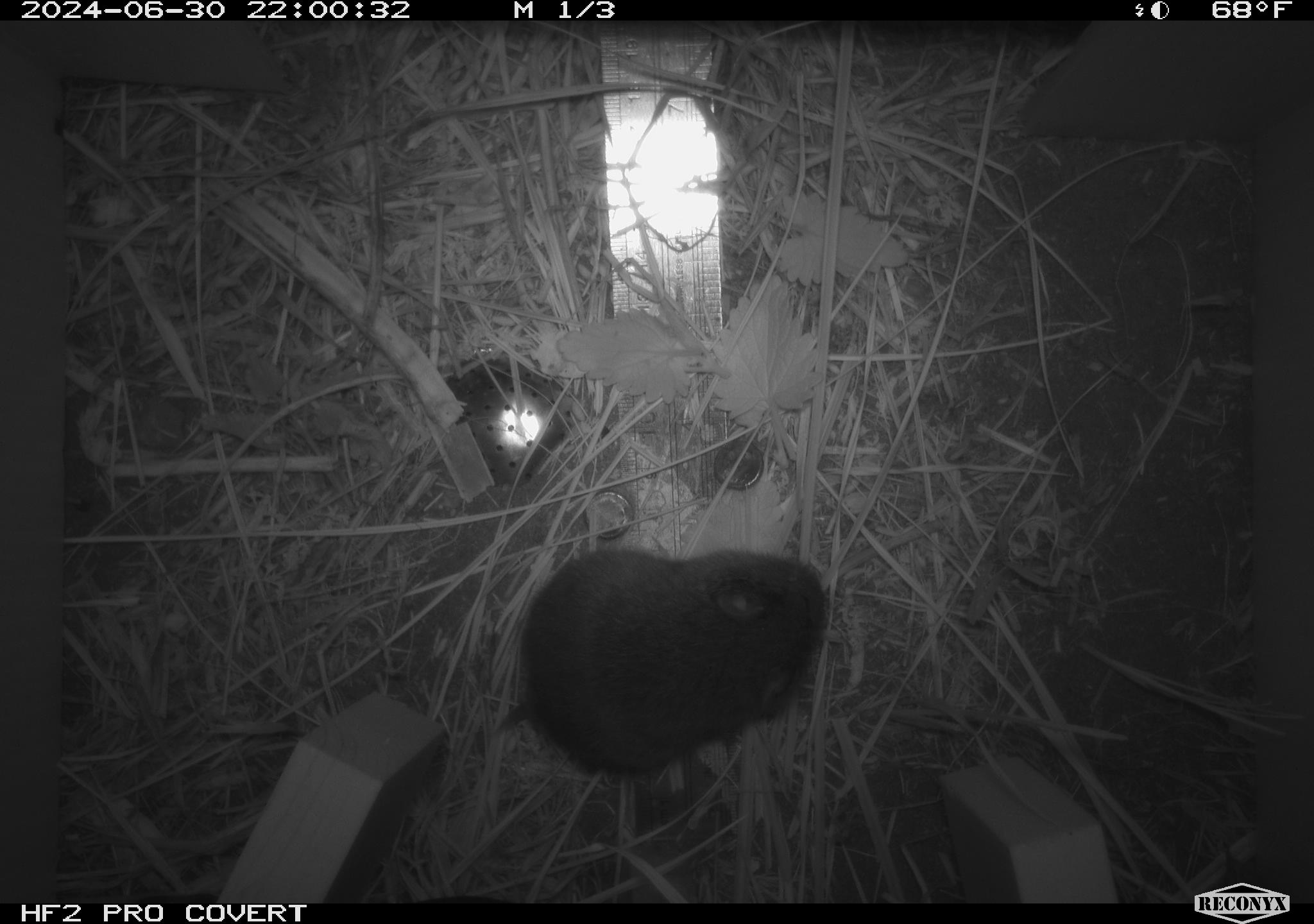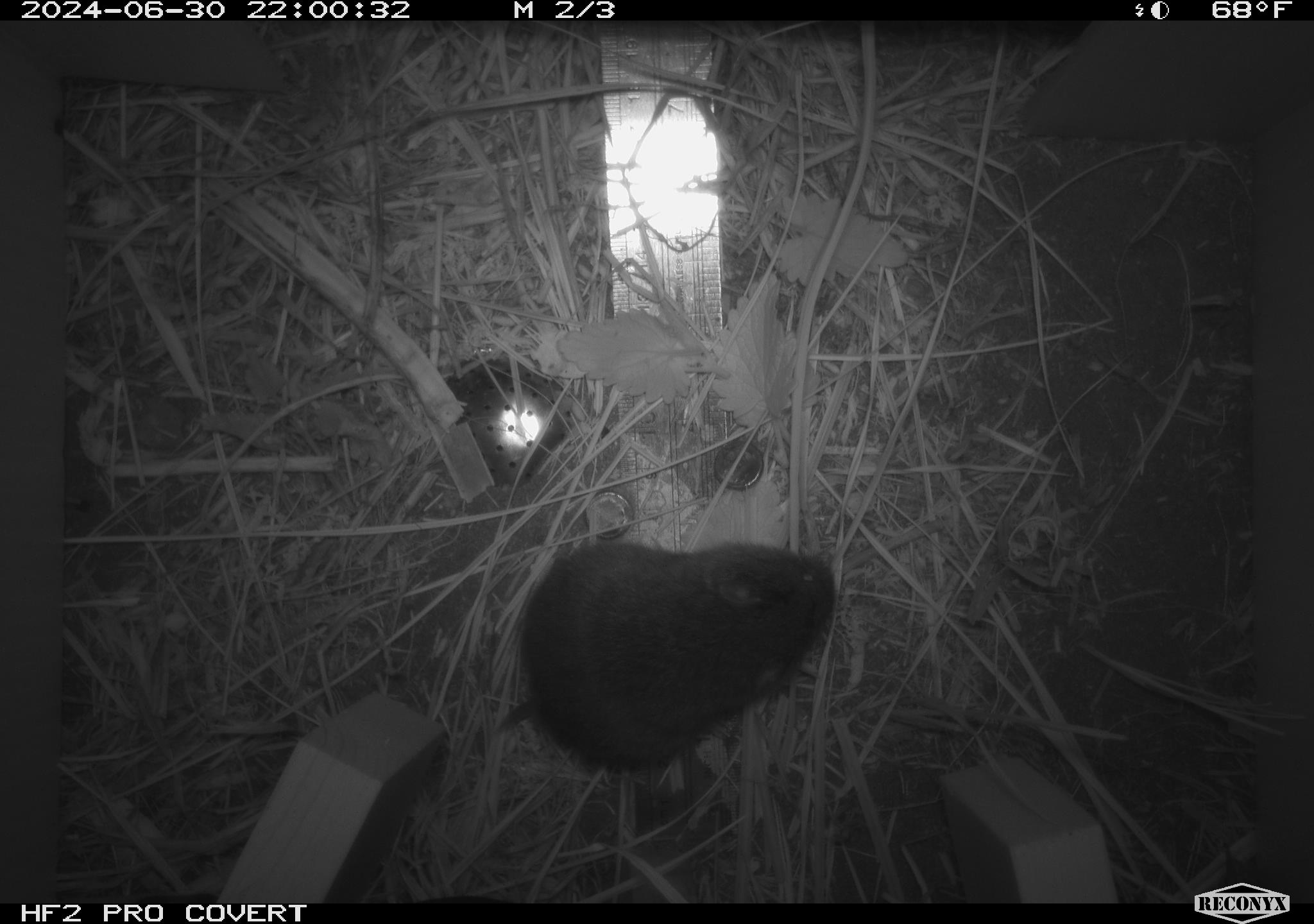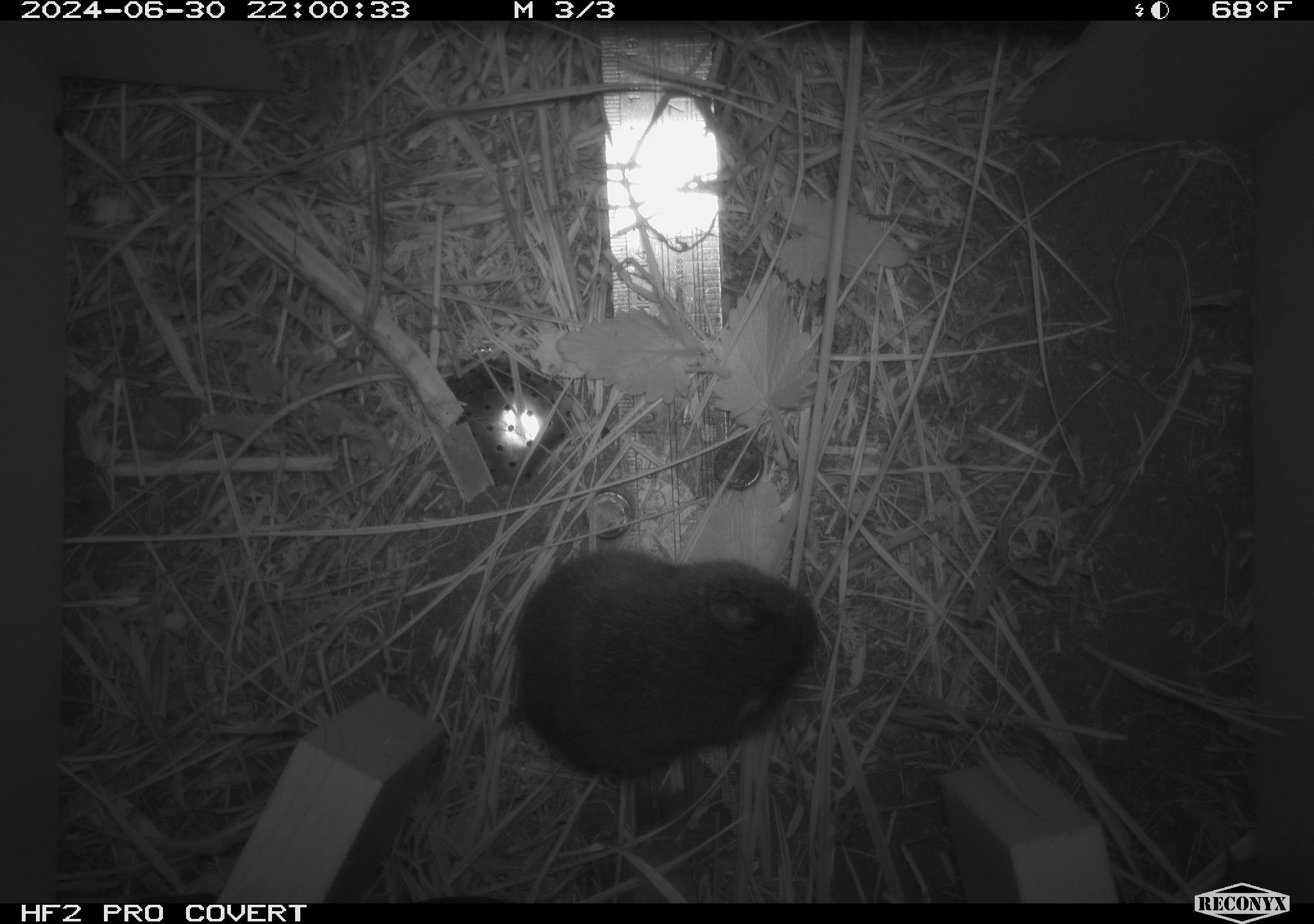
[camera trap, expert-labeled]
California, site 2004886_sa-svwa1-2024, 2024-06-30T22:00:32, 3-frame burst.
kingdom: Animalia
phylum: Chordata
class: Mammalia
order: Rodentia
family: Cricetidae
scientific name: Arvicolinae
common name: voles, lemmings, and muskrats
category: arvicolinae subfamily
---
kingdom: Animalia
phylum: Arthropoda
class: Malacostraca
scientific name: Malacostraca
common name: amphipods, crabs, isopods, krill, lobsters and shrimps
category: malacostracan